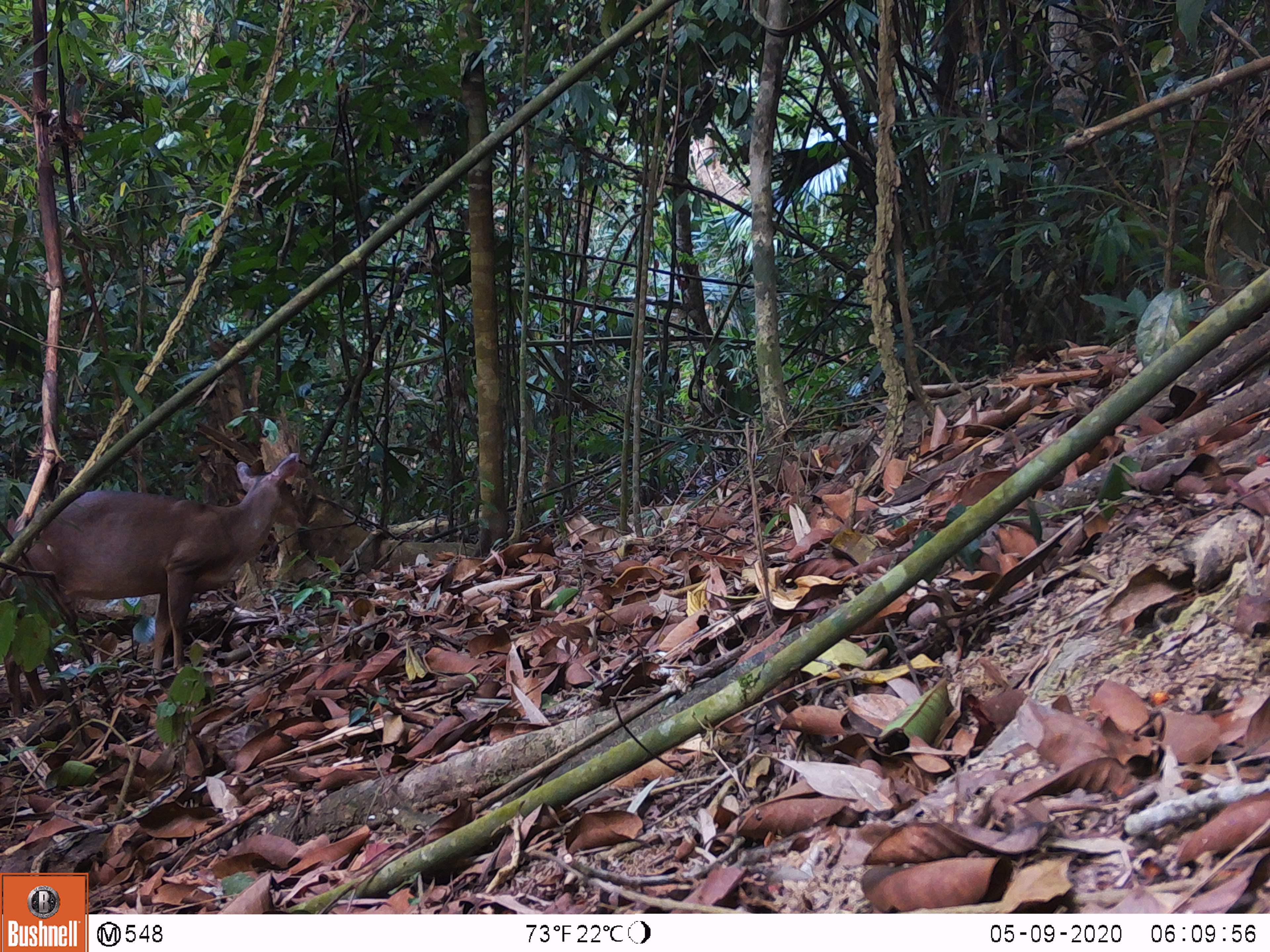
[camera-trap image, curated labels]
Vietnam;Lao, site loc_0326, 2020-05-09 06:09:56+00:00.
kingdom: Animalia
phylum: Chordata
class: Mammalia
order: Artiodactyla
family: Cervidae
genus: Muntiacus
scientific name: Muntiacus vuquangensis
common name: large-antlered muntjac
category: large antlered muntjac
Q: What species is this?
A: Large antlered muntjac (large-antlered muntjac) (Muntiacus vuquangensis).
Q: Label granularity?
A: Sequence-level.